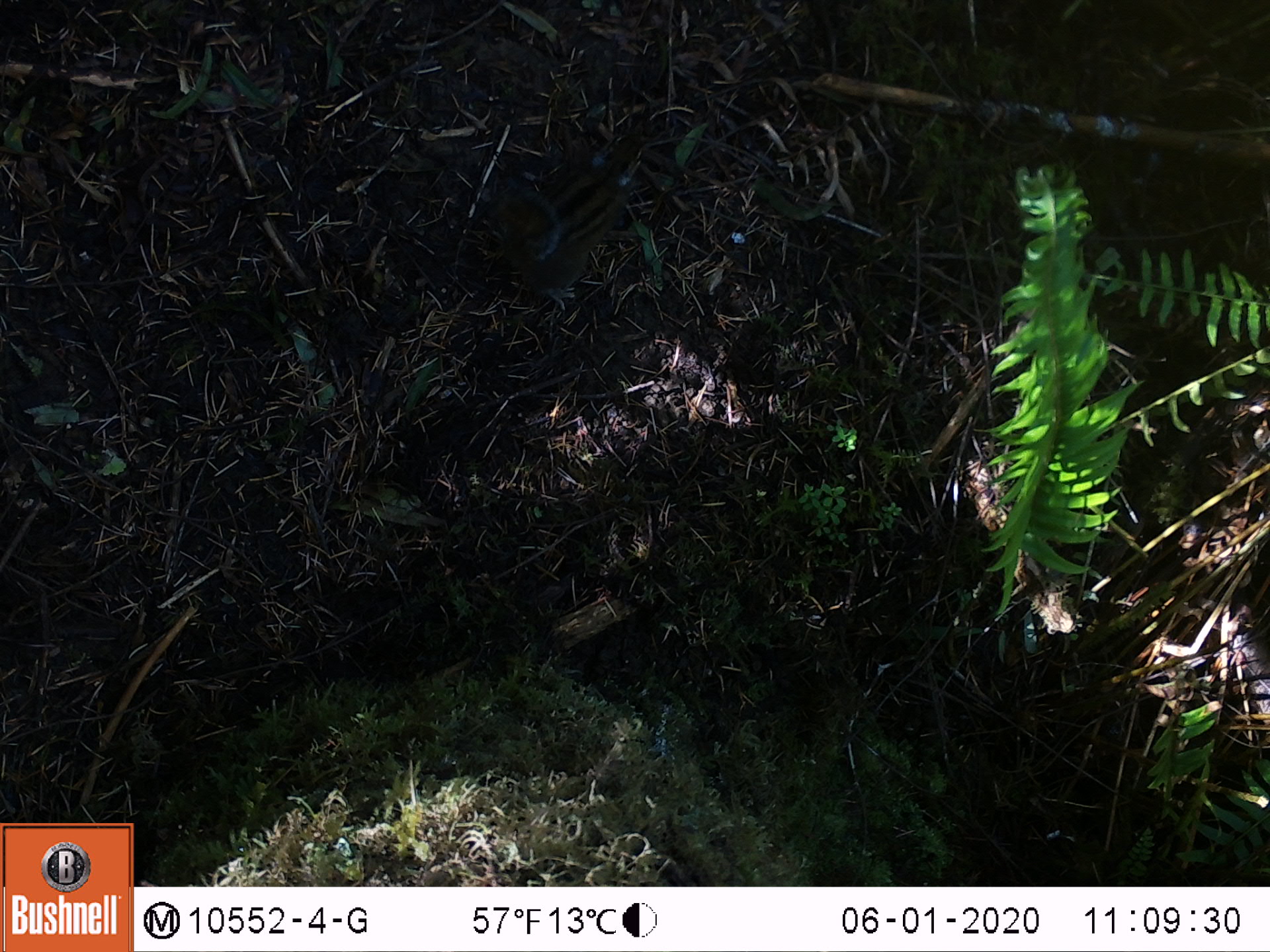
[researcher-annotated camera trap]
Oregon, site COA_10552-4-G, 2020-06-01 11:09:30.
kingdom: Animalia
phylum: Chordata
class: Mammalia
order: Rodentia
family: Sciuridae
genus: Neotamias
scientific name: Neotamias townsendii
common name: townsend's chipmunk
Townsend's chipmunk (Neotamias townsendii).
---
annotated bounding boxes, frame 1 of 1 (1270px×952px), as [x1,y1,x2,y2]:
townsend's chipmunk: [487,123,650,312]